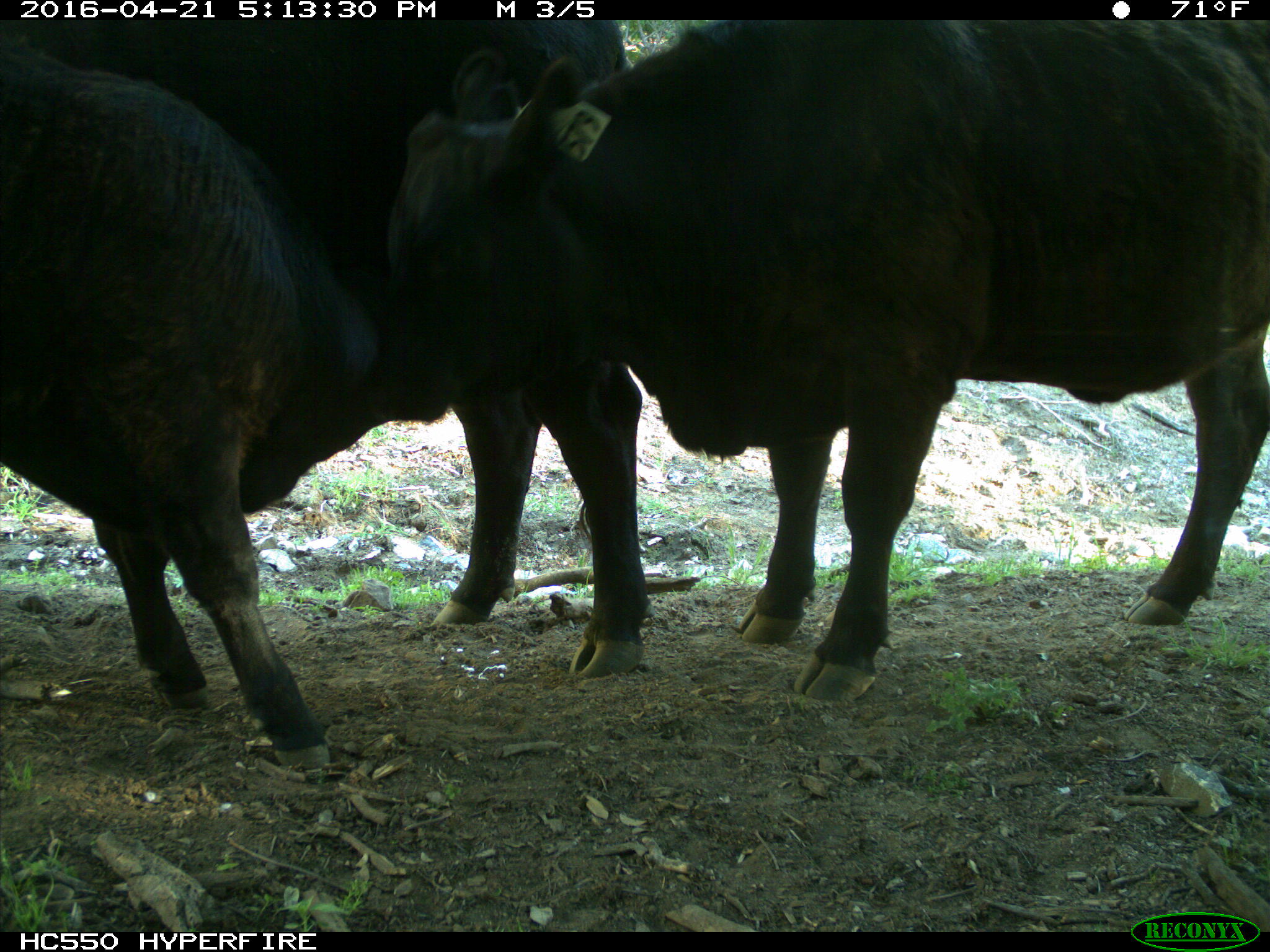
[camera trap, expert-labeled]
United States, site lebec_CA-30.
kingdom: Animalia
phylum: Chordata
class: Mammalia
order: Artiodactyla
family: Bovidae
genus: Bos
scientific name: Bos taurus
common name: domestic cow